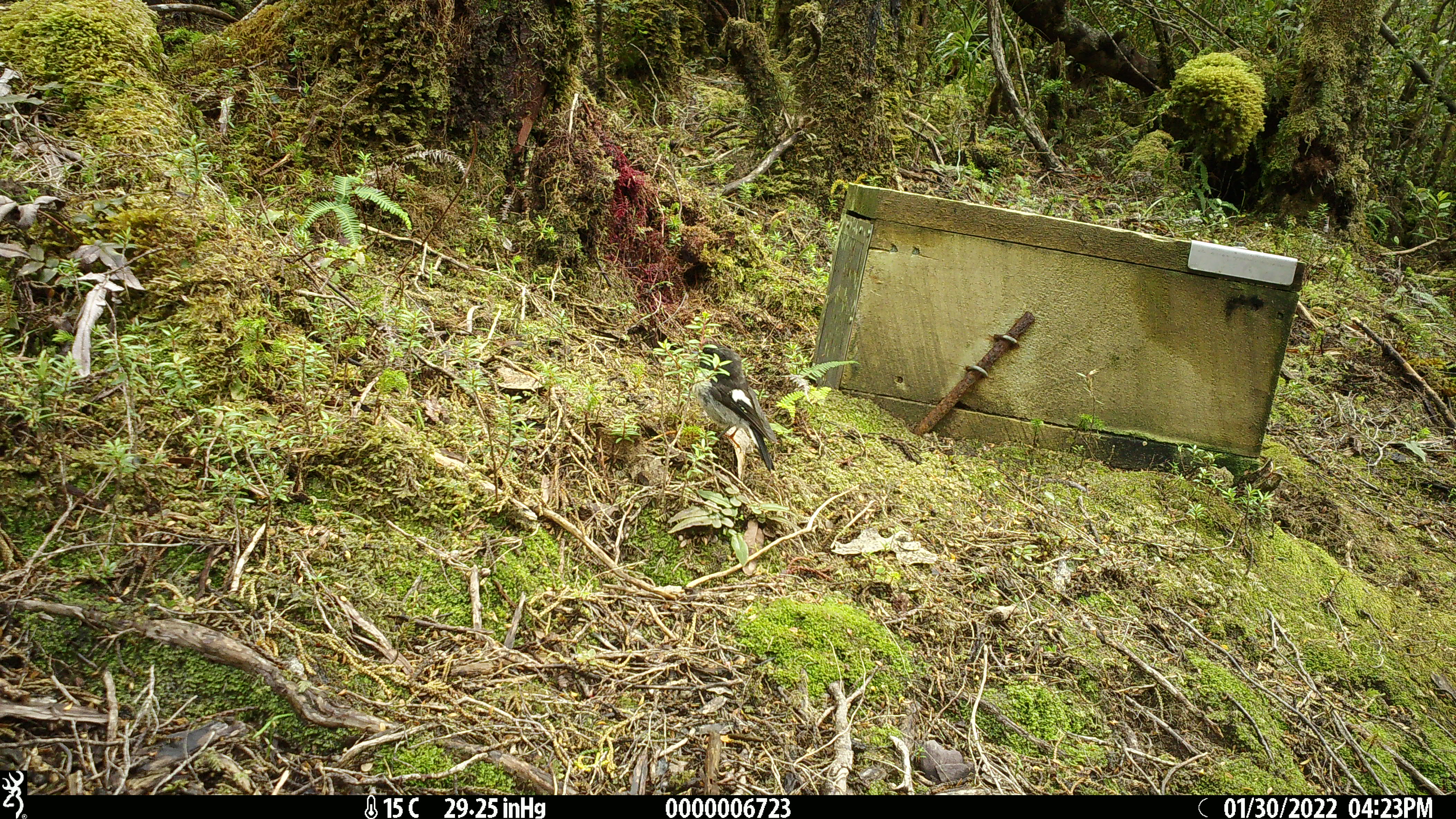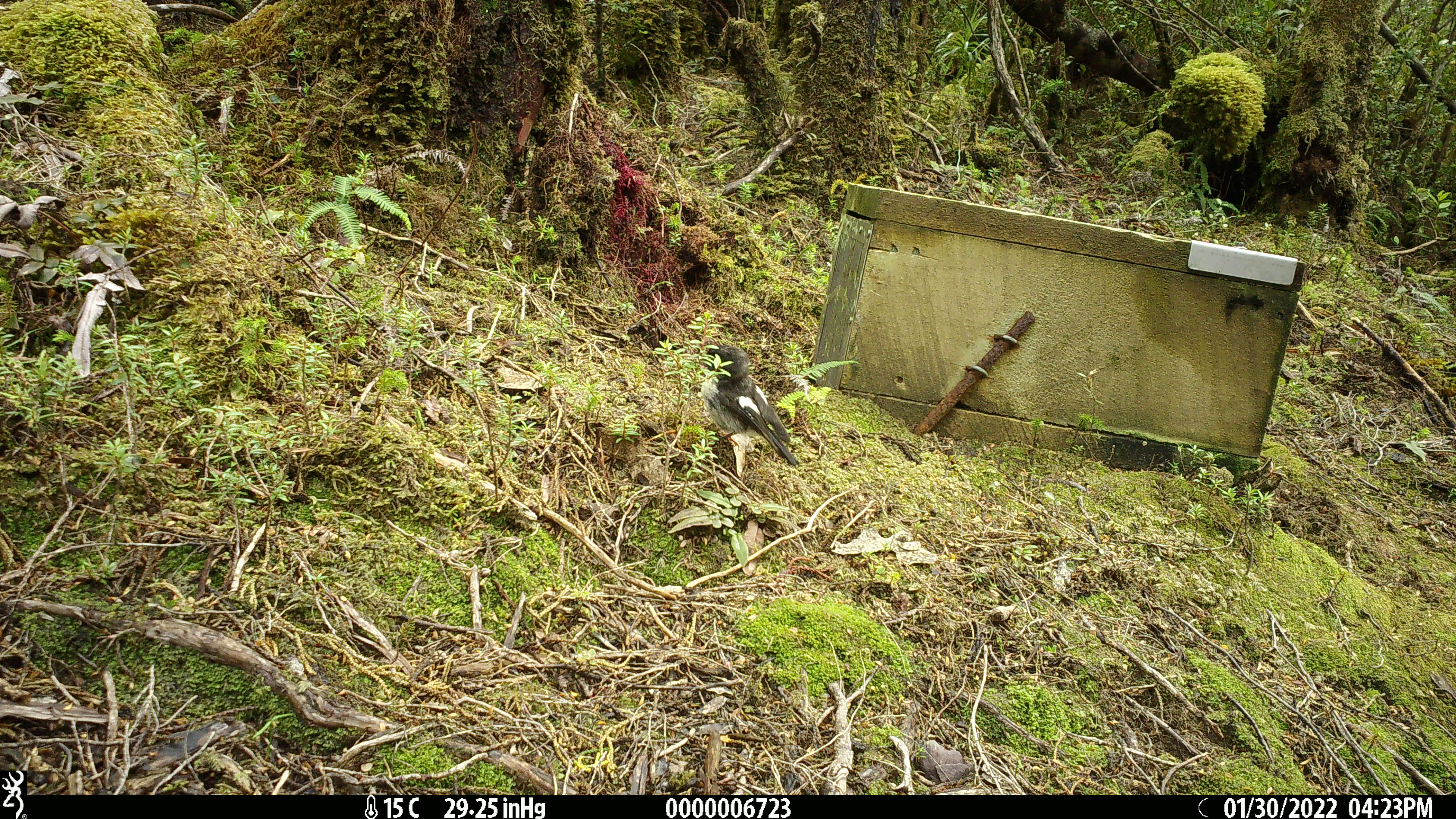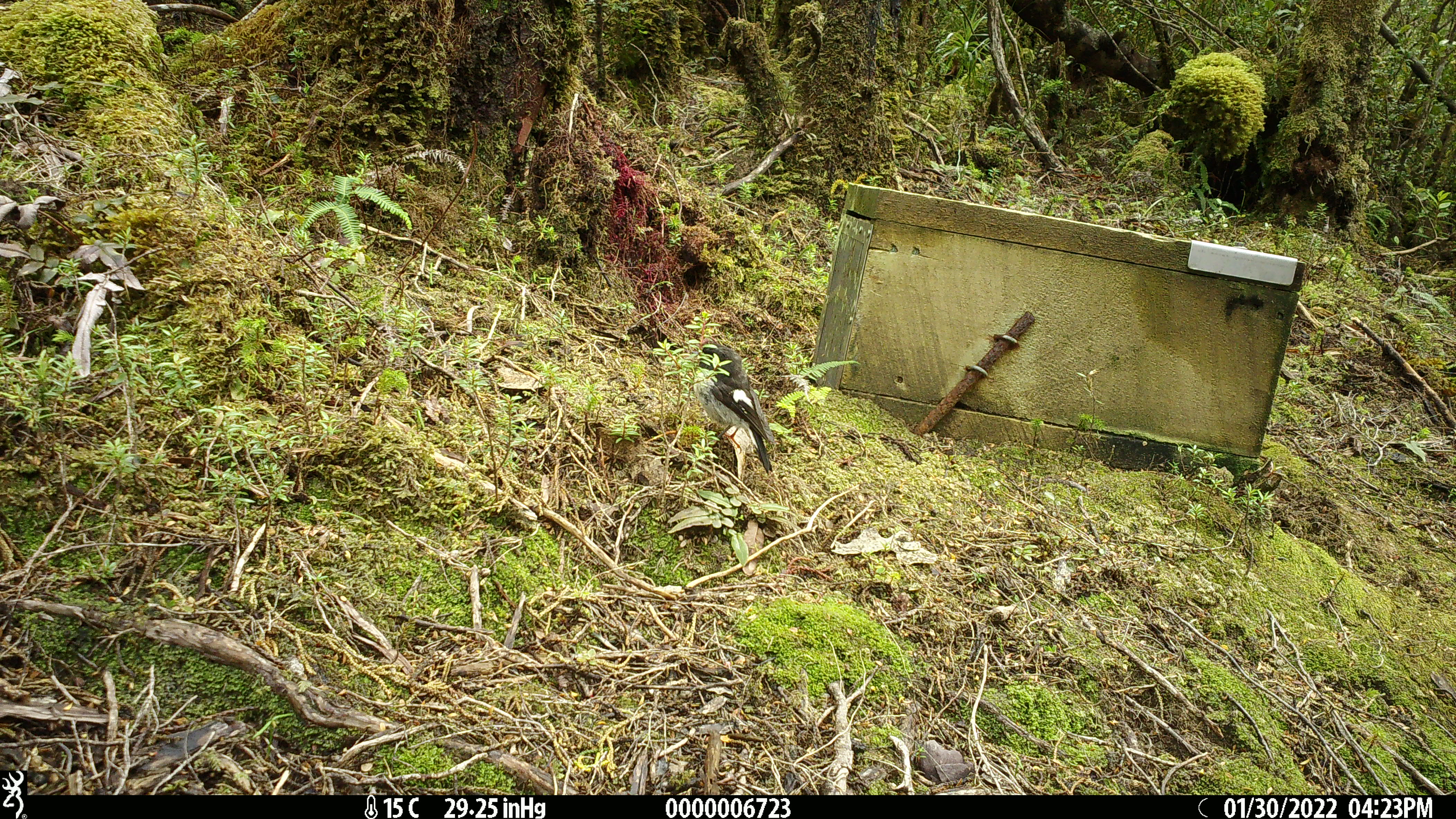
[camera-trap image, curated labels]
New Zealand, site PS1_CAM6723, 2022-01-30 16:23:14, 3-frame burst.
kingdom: Animalia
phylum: Chordata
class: Aves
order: Passeriformes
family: Petroicidae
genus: Petroica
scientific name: Petroica macrocephala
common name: tomtit